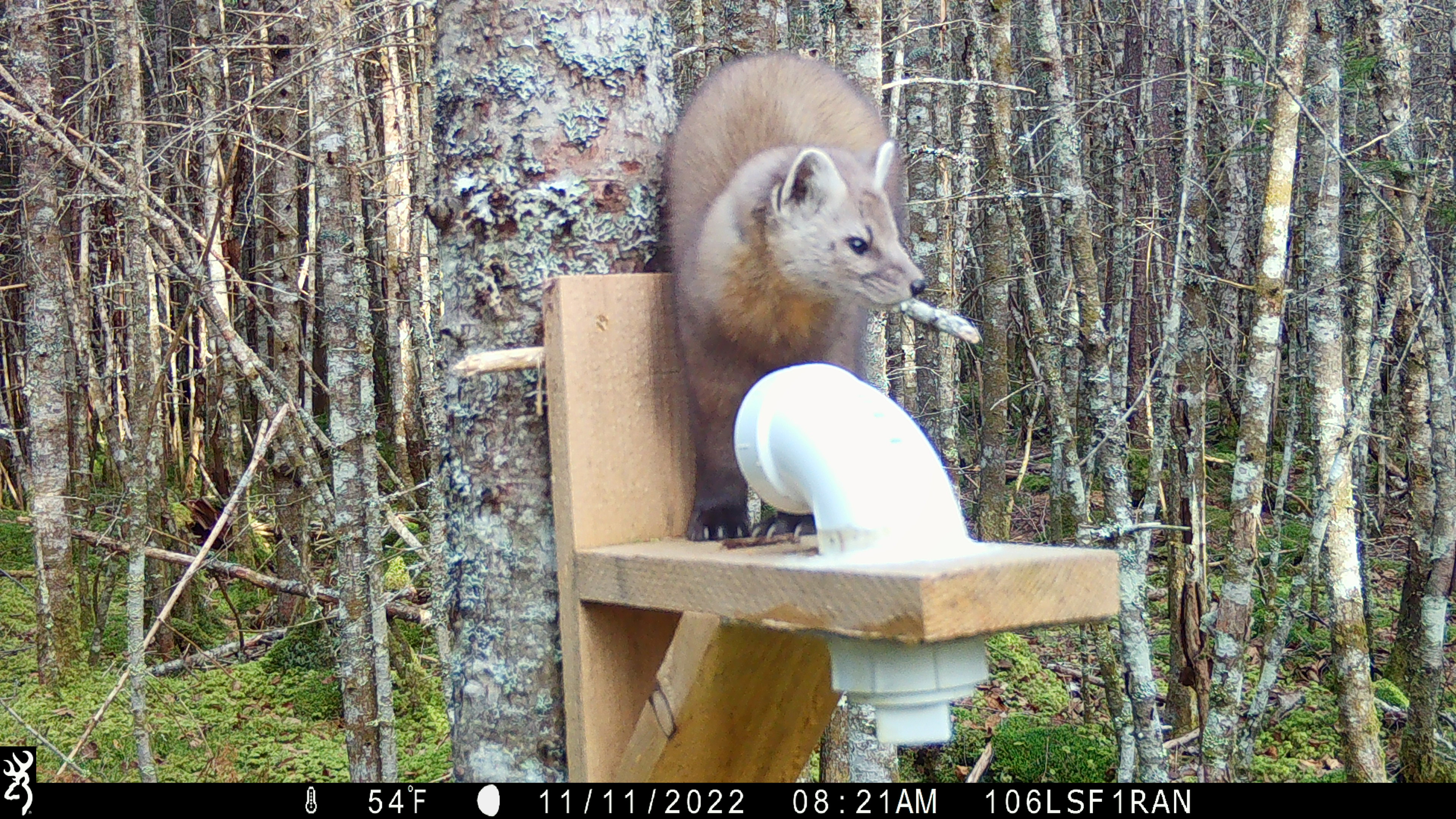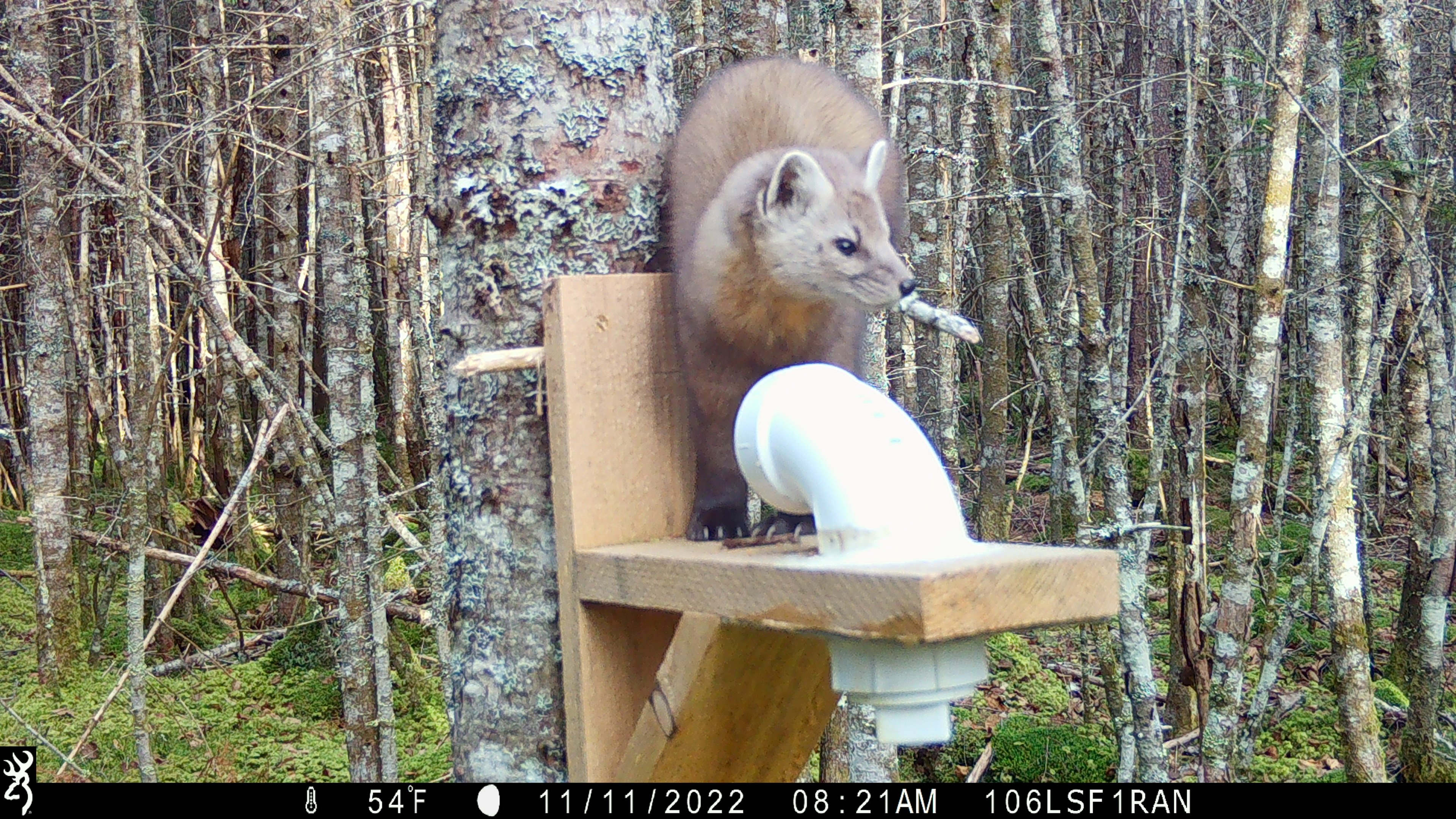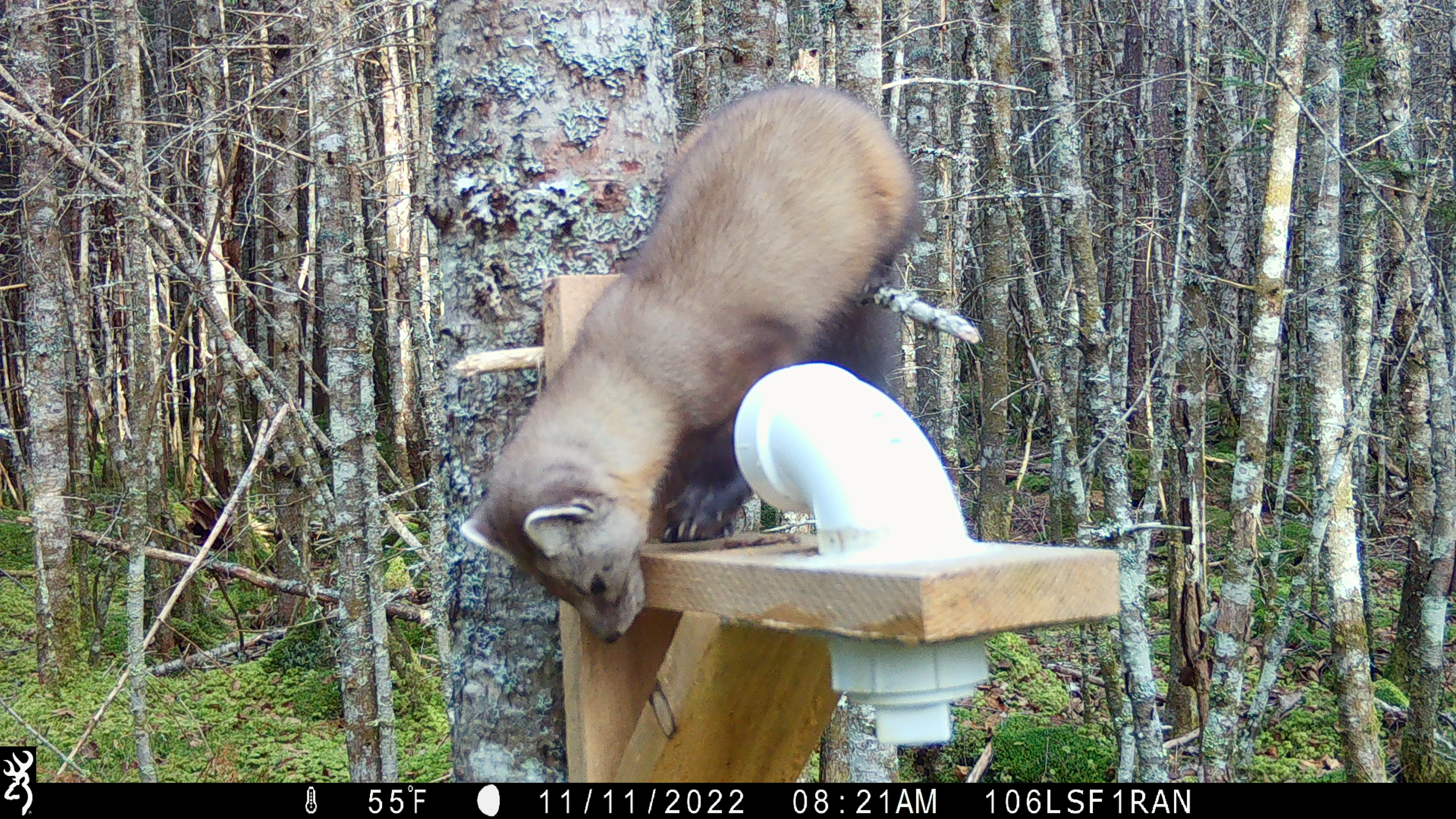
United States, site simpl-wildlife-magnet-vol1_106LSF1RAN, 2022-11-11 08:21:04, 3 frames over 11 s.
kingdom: Animalia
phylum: Chordata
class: Mammalia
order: Carnivora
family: Mustelidae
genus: Martes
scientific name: Martes americana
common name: american marten